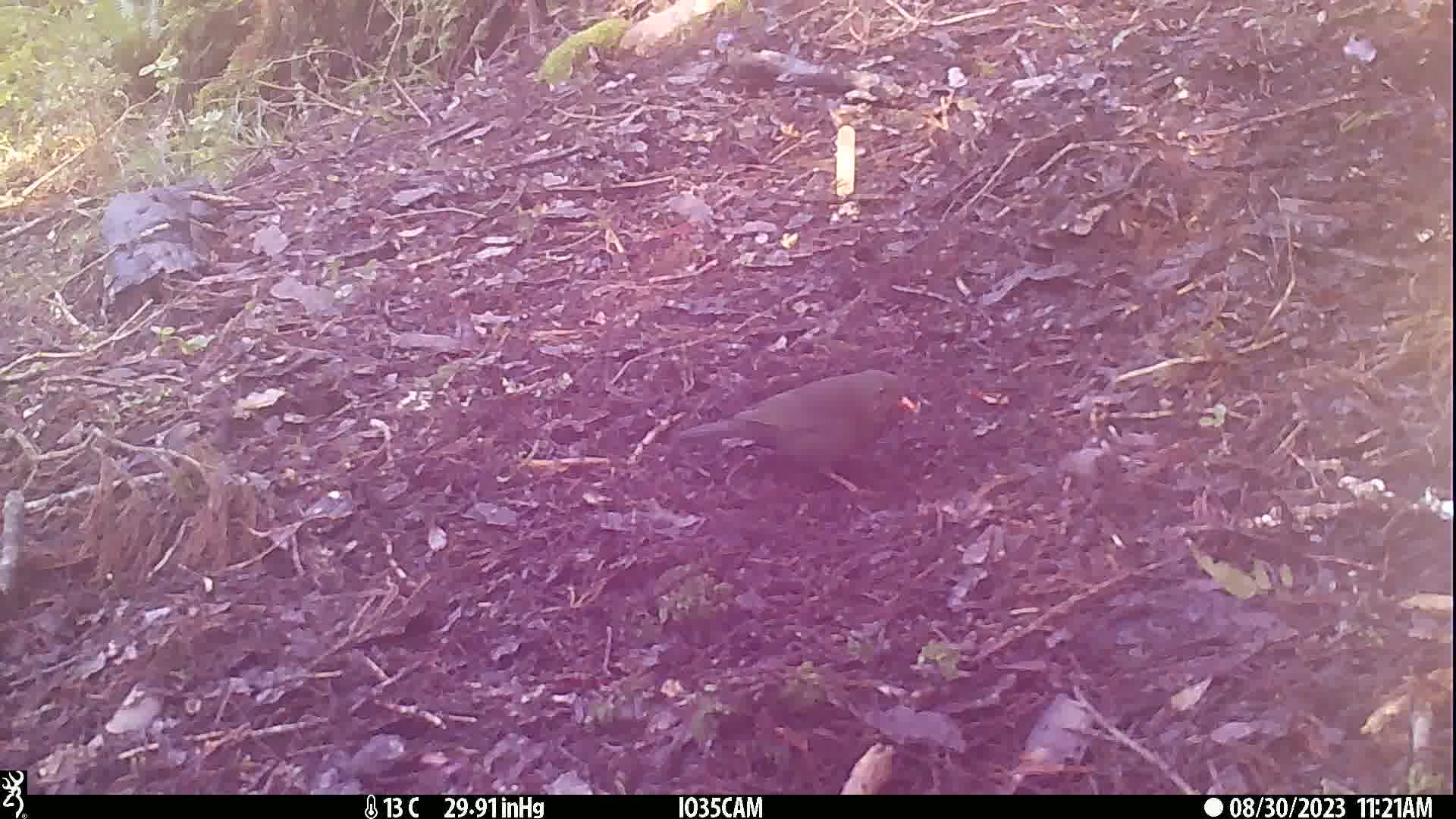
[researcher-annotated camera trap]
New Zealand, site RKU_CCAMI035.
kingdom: Animalia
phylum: Chordata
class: Aves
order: Passeriformes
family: Turdidae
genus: Turdus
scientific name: Turdus merula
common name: eurasian blackbird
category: blackbird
Blackbird (eurasian blackbird) (Turdus merula).